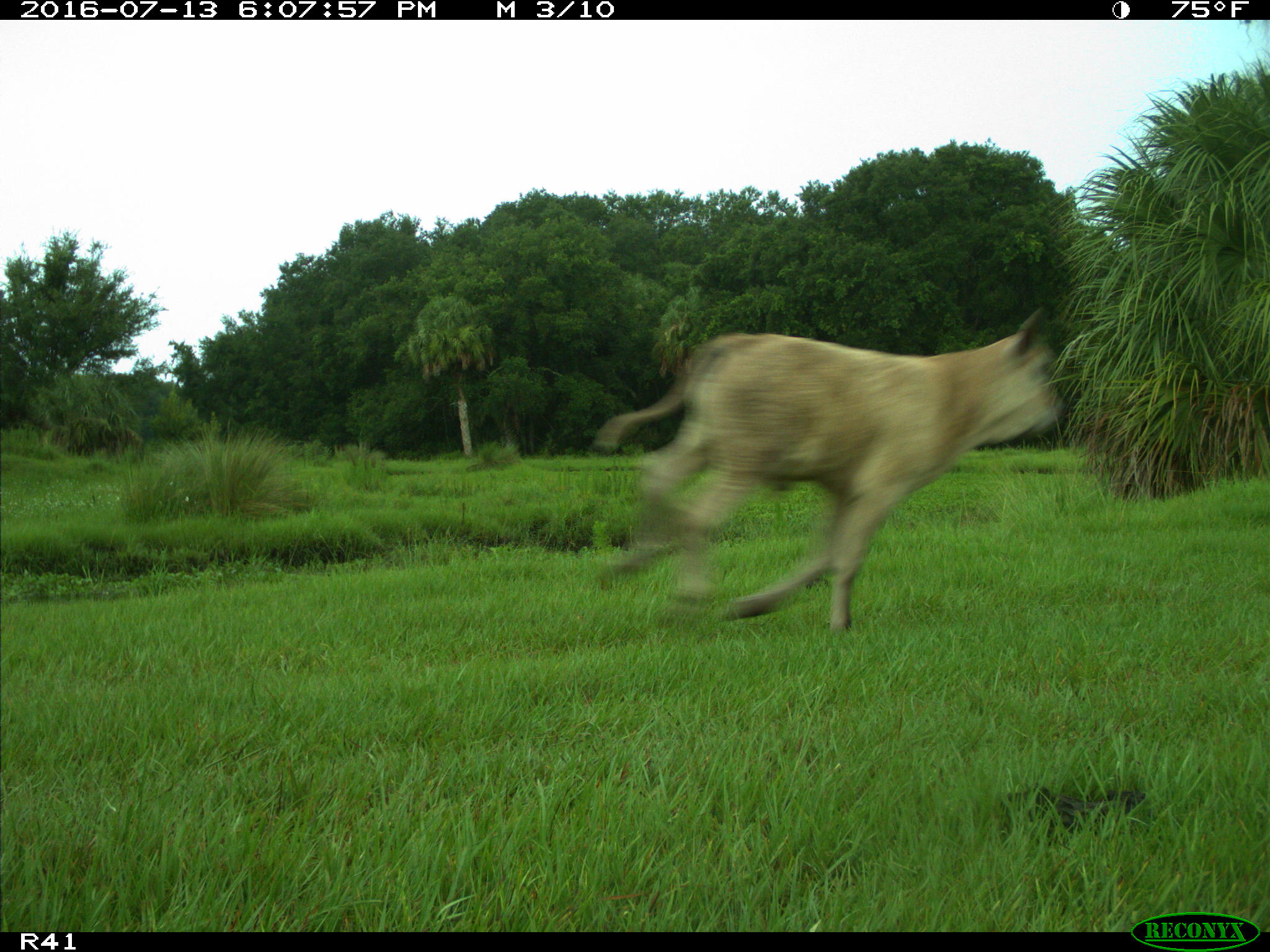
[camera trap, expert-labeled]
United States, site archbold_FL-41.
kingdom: Animalia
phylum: Chordata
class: Mammalia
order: Artiodactyla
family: Bovidae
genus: Bos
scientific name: Bos taurus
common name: domestic cow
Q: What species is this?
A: Bos taurus (domestic cow).